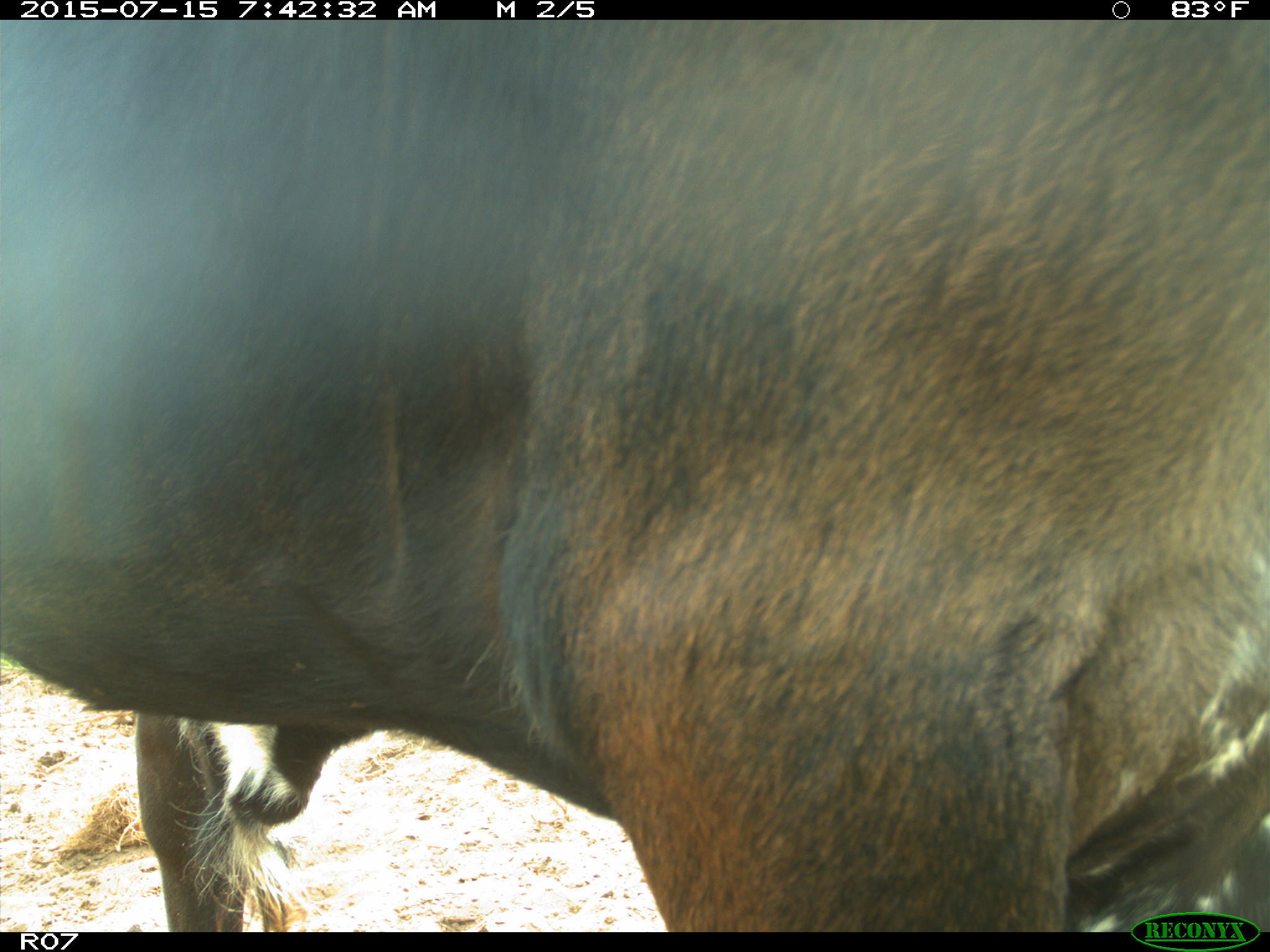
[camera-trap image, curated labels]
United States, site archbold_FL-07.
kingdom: Animalia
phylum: Chordata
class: Mammalia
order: Artiodactyla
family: Bovidae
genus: Bos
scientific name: Bos taurus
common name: domestic cow